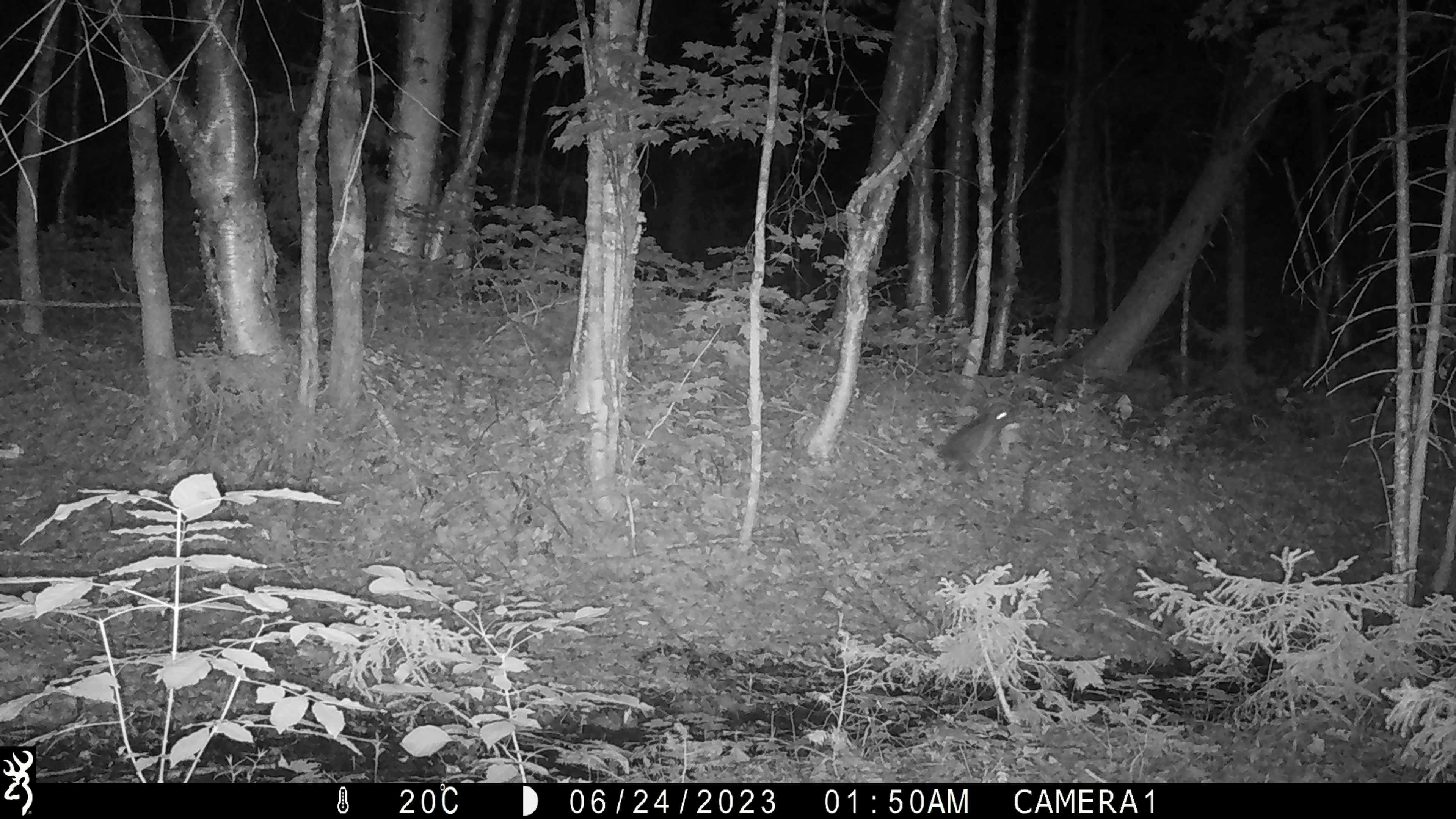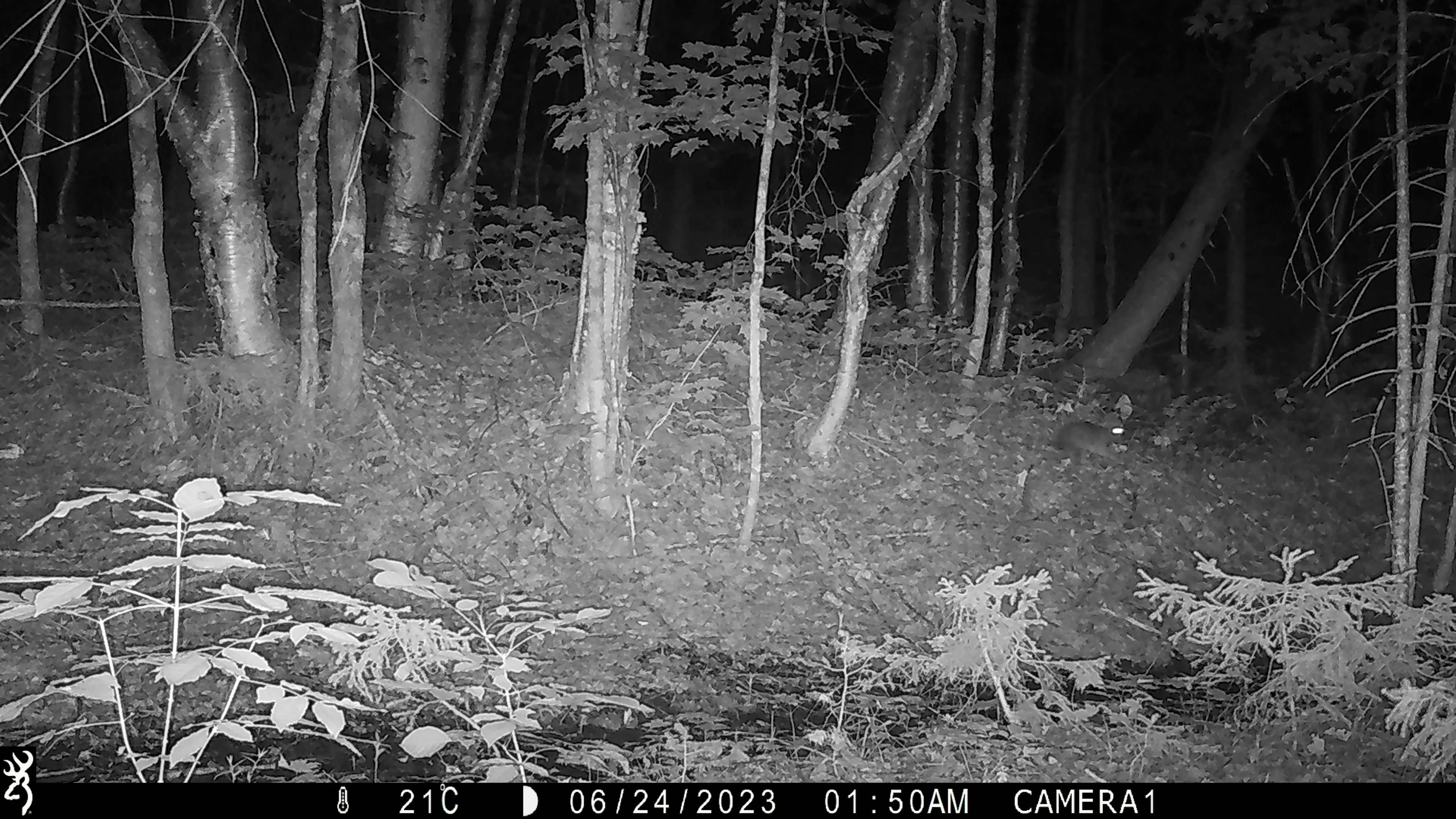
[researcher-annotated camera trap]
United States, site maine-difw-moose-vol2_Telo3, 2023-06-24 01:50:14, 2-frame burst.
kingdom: Animalia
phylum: Chordata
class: Mammalia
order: Lagomorpha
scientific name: Lagomorpha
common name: rabbit or hare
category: rabbit or hare sp.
Rabbit or hare sp. (rabbit or hare) (Lagomorpha).